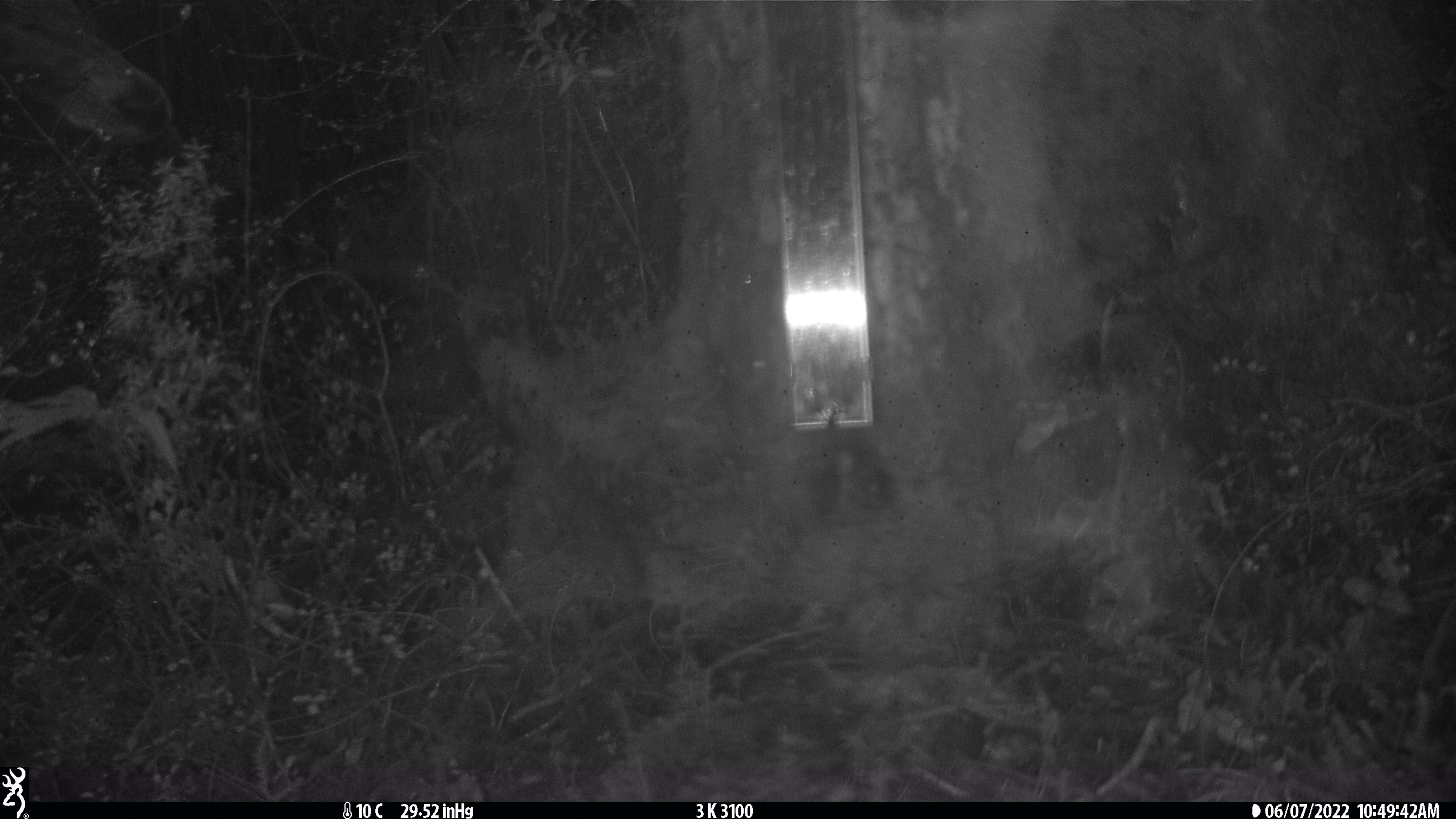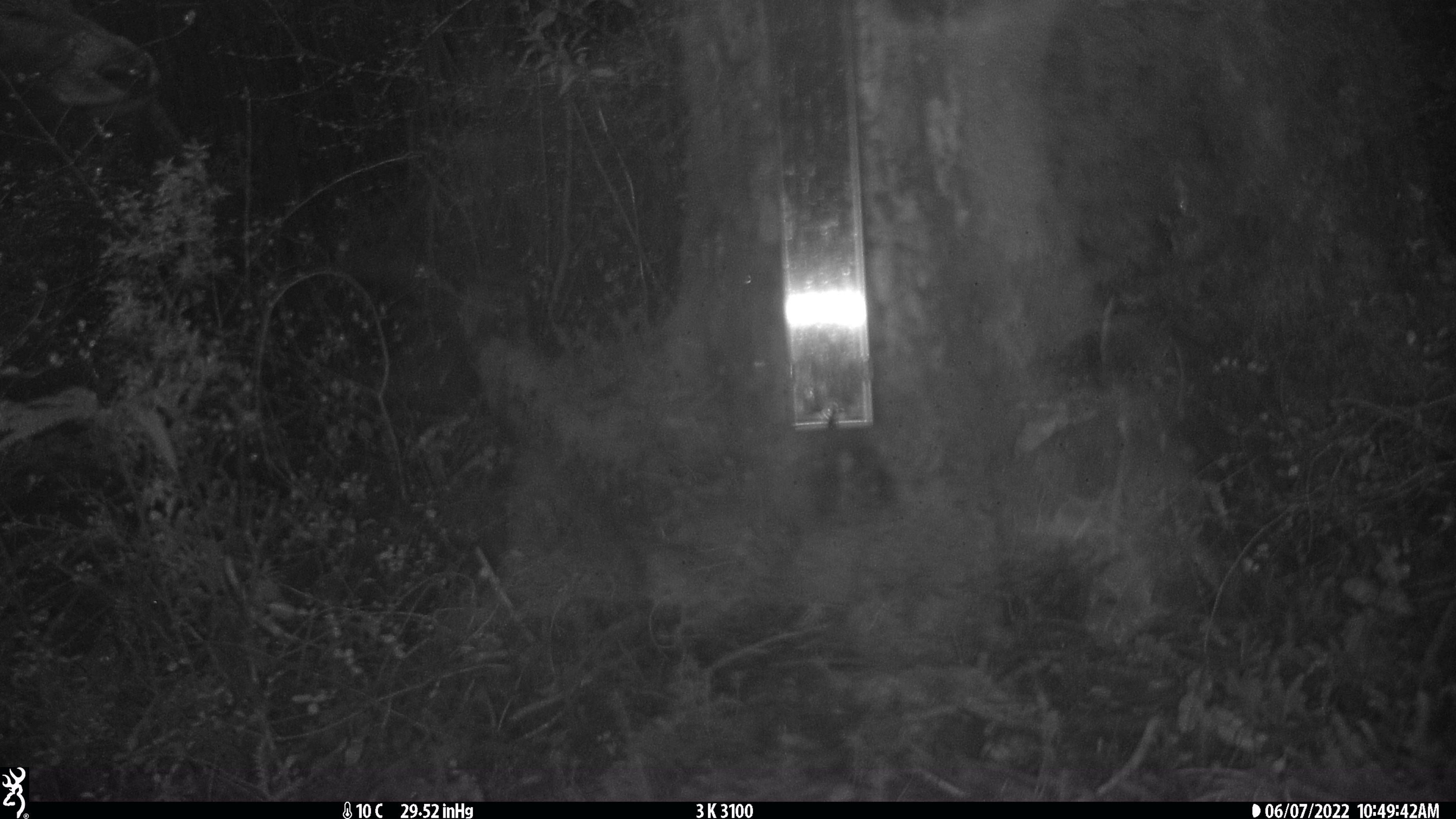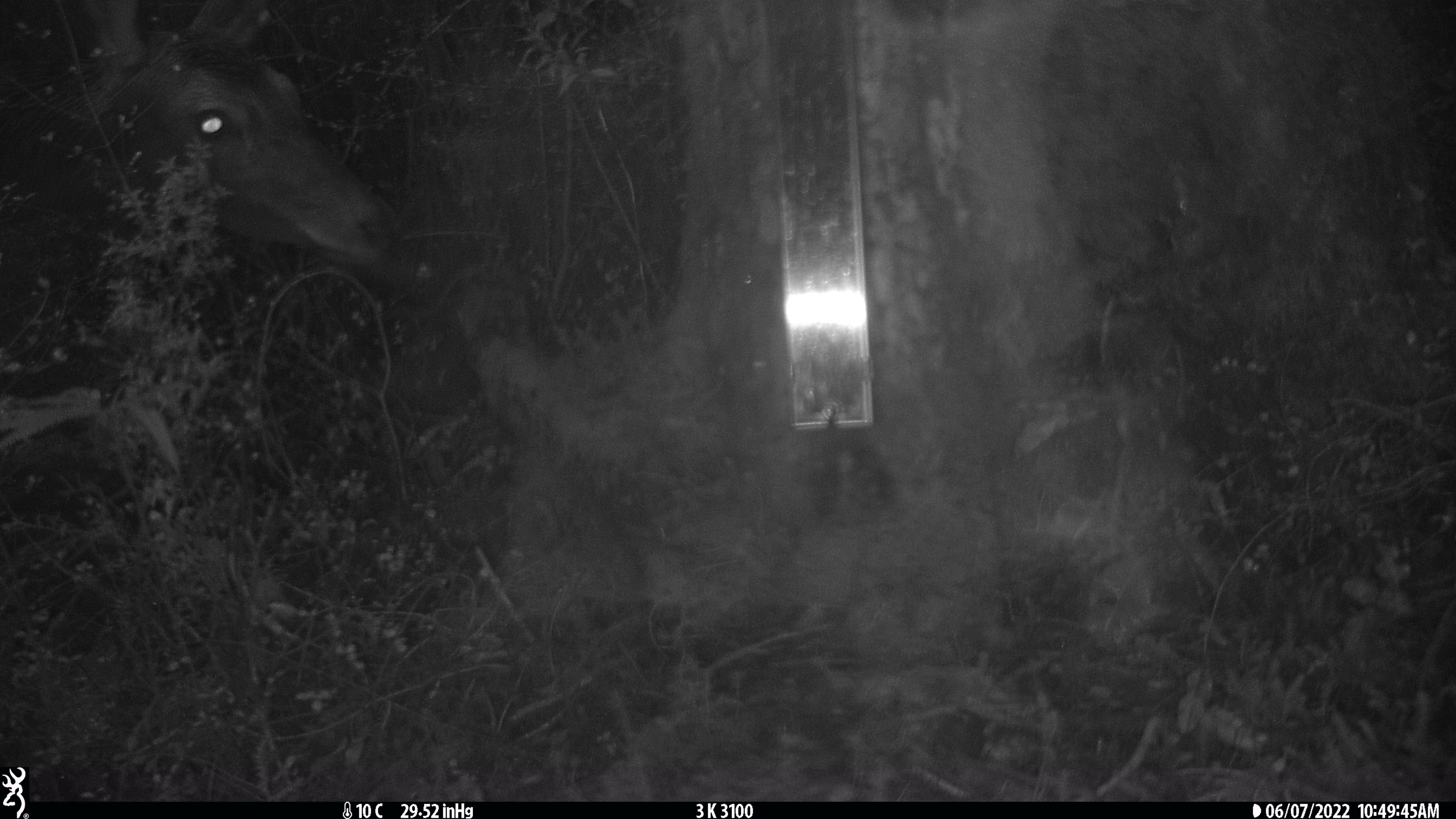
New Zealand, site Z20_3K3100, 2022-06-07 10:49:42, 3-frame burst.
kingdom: Animalia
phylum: Chordata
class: Mammalia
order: Artiodactyla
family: Cervidae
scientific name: Cervidae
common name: deer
Deer (Cervidae).